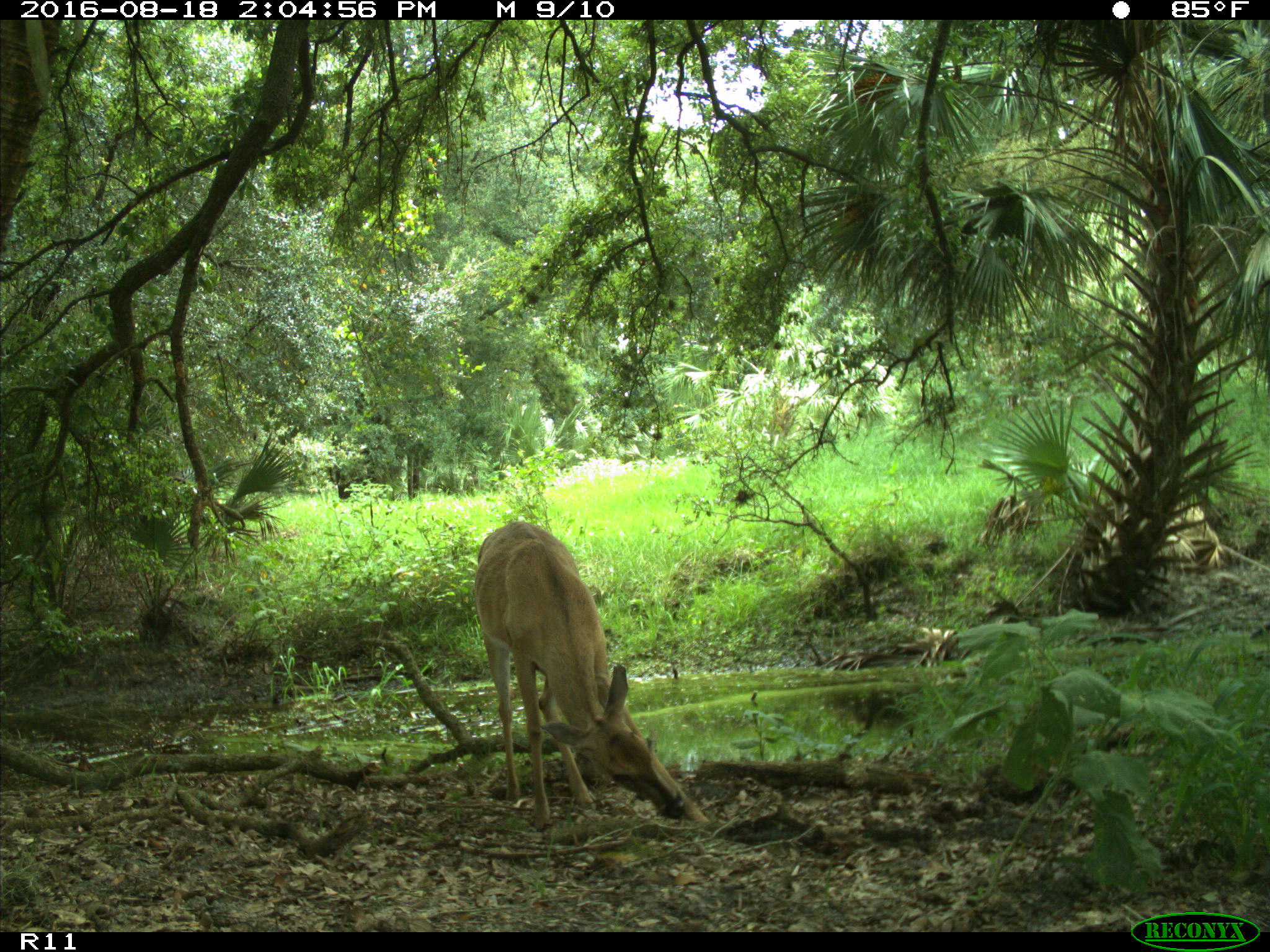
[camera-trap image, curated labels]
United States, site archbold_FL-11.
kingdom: Animalia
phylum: Chordata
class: Mammalia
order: Artiodactyla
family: Cervidae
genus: Odocoileus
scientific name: Odocoileus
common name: deer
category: unidentified deer